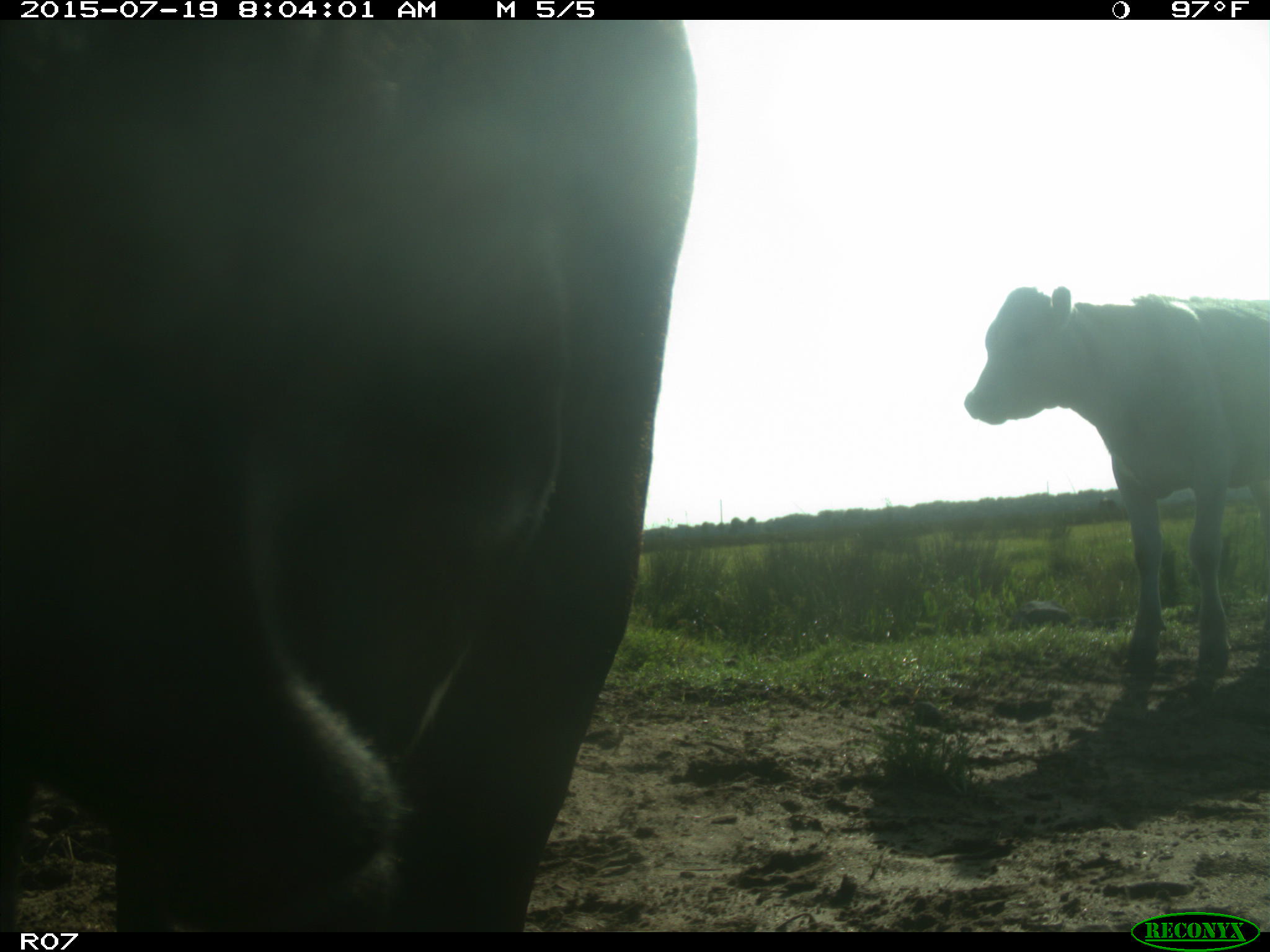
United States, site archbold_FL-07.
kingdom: Animalia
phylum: Chordata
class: Mammalia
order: Artiodactyla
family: Bovidae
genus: Bos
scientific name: Bos taurus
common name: domestic cow